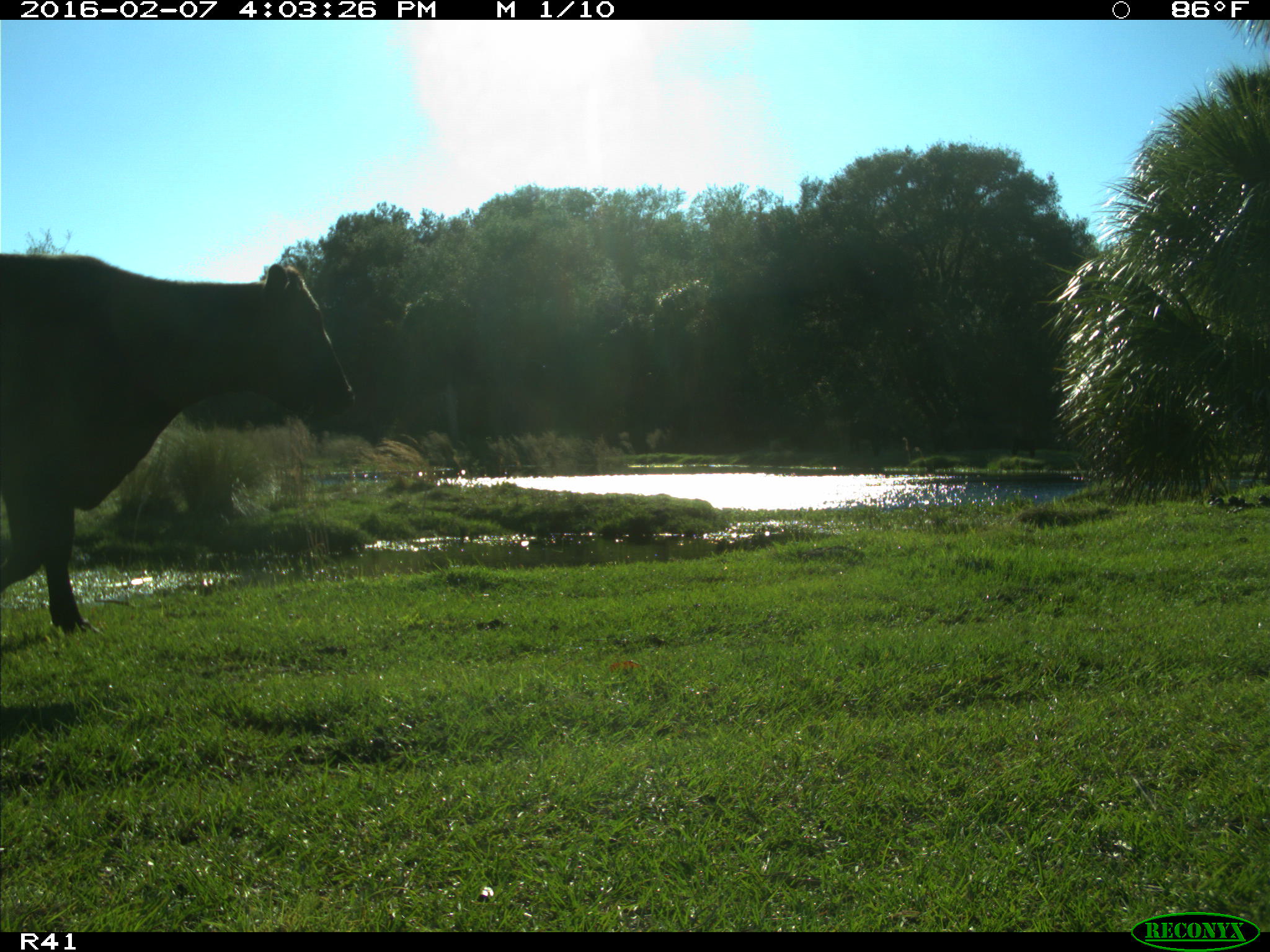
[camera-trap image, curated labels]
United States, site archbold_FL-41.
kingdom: Animalia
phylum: Chordata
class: Mammalia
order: Artiodactyla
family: Bovidae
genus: Bos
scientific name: Bos taurus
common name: domestic cow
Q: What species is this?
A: Bos taurus (domestic cow).